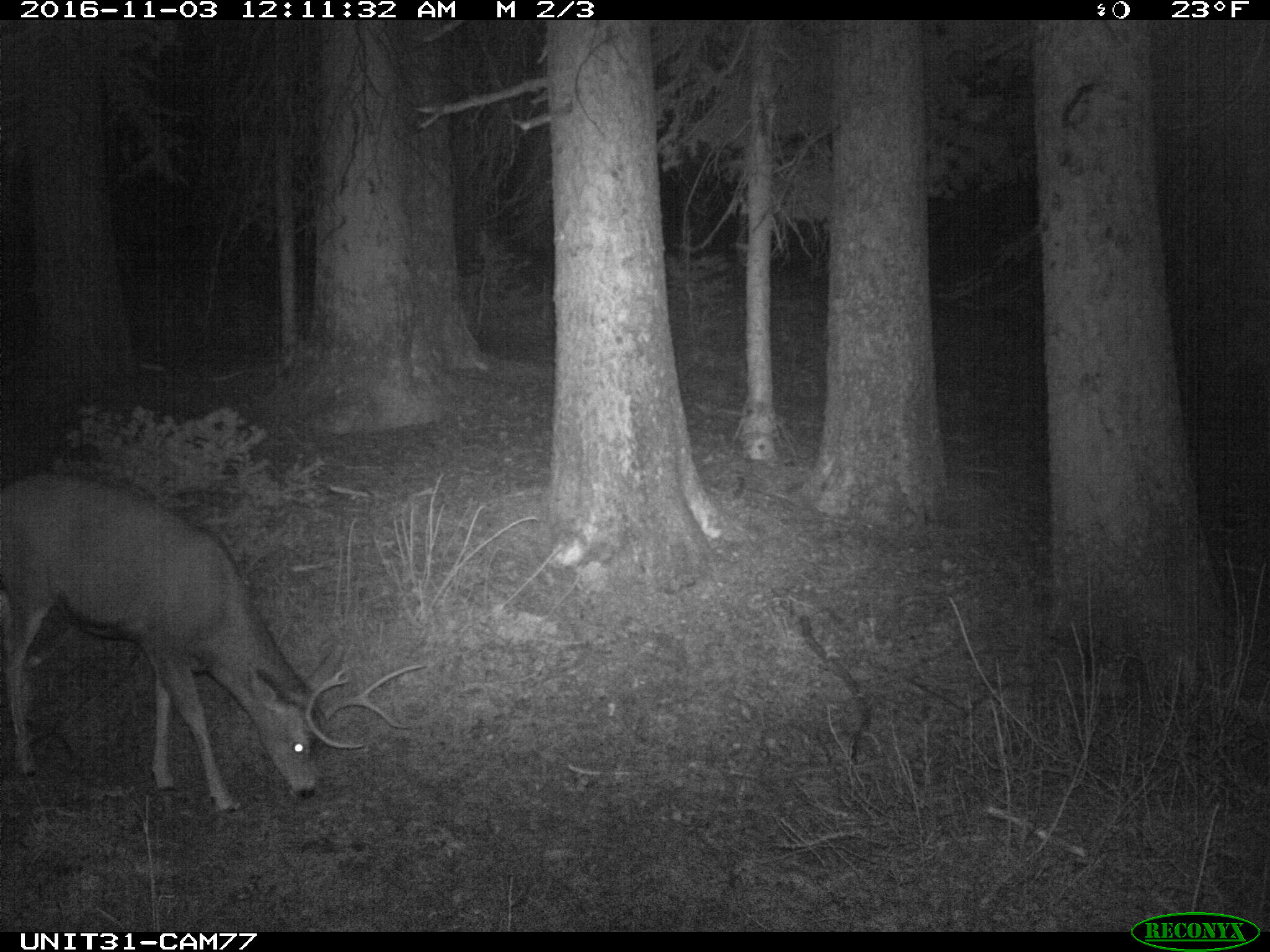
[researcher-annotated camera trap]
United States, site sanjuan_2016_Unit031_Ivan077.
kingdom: Animalia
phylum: Chordata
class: Mammalia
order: Artiodactyla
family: Cervidae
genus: Odocoileus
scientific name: Odocoileus hemionus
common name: mule deer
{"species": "Odocoileus hemionus (mule deer)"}